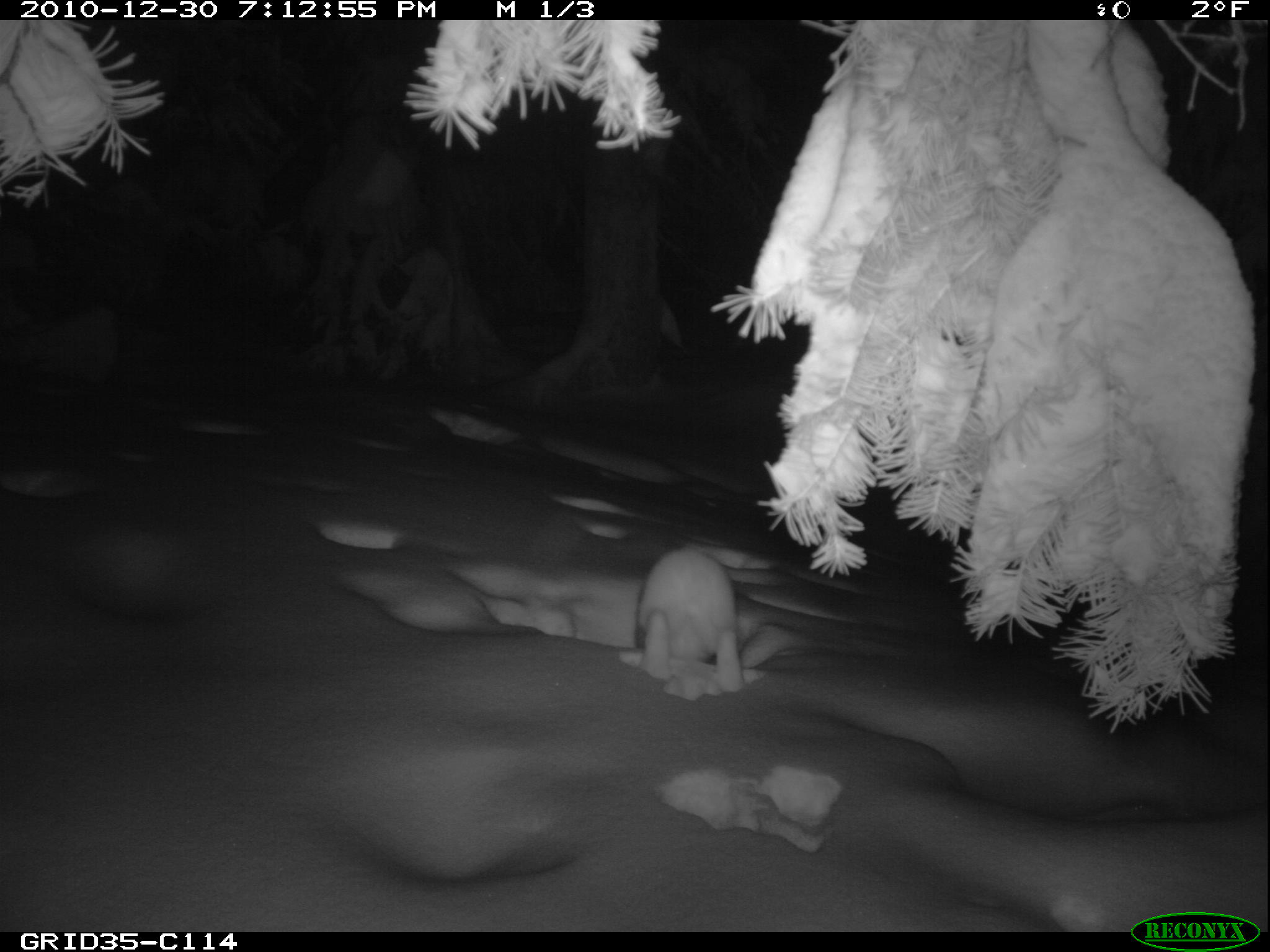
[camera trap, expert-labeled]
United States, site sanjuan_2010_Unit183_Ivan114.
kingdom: Animalia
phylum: Chordata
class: Mammalia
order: Lagomorpha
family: Leporidae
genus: Lepus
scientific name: Lepus americanus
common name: snowshoe hare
Lepus americanus (snowshoe hare).